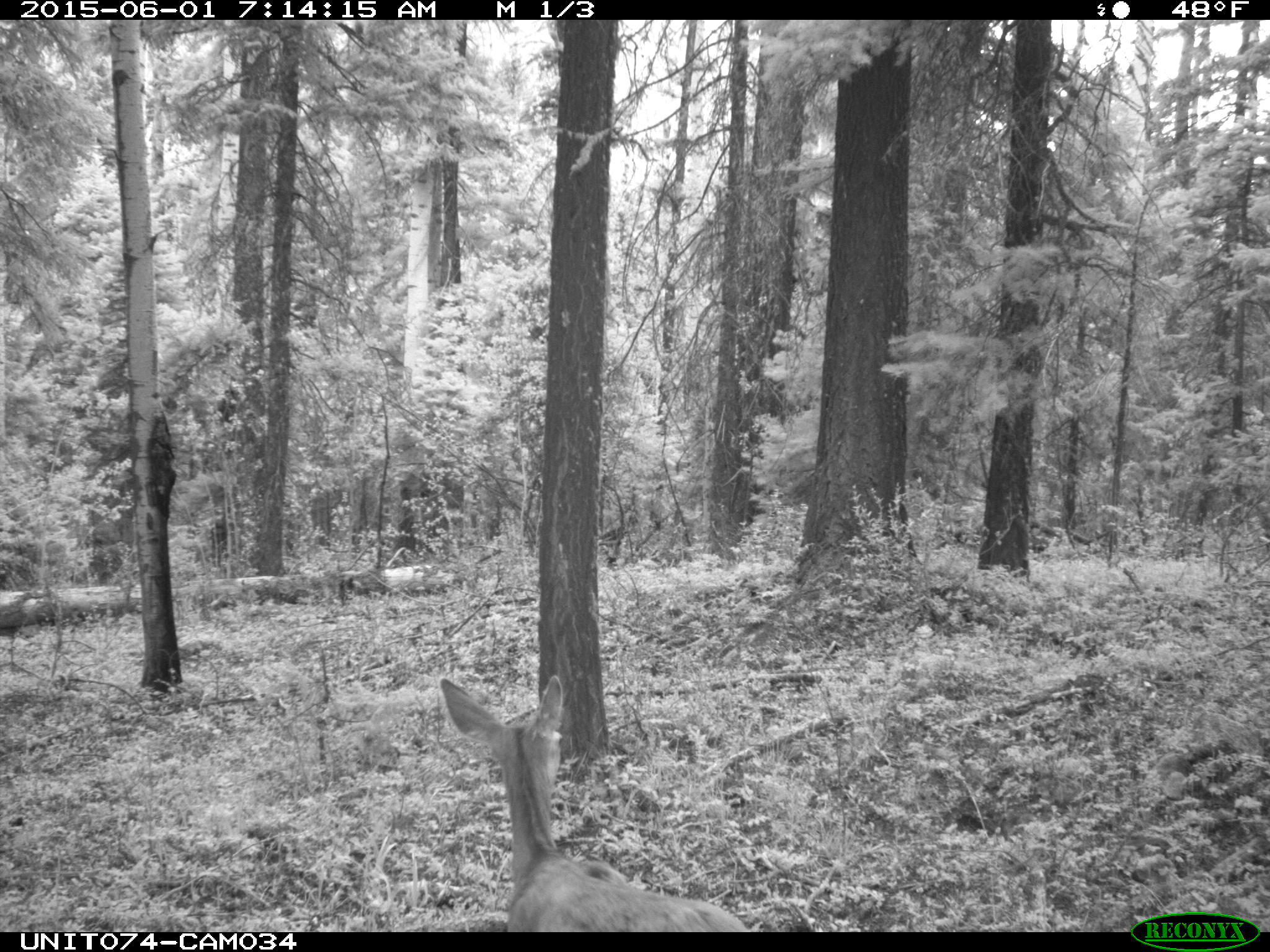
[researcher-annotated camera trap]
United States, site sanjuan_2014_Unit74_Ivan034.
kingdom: Animalia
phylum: Chordata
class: Mammalia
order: Artiodactyla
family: Cervidae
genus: Odocoileus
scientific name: Odocoileus hemionus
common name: mule deer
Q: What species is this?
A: Odocoileus hemionus (mule deer).